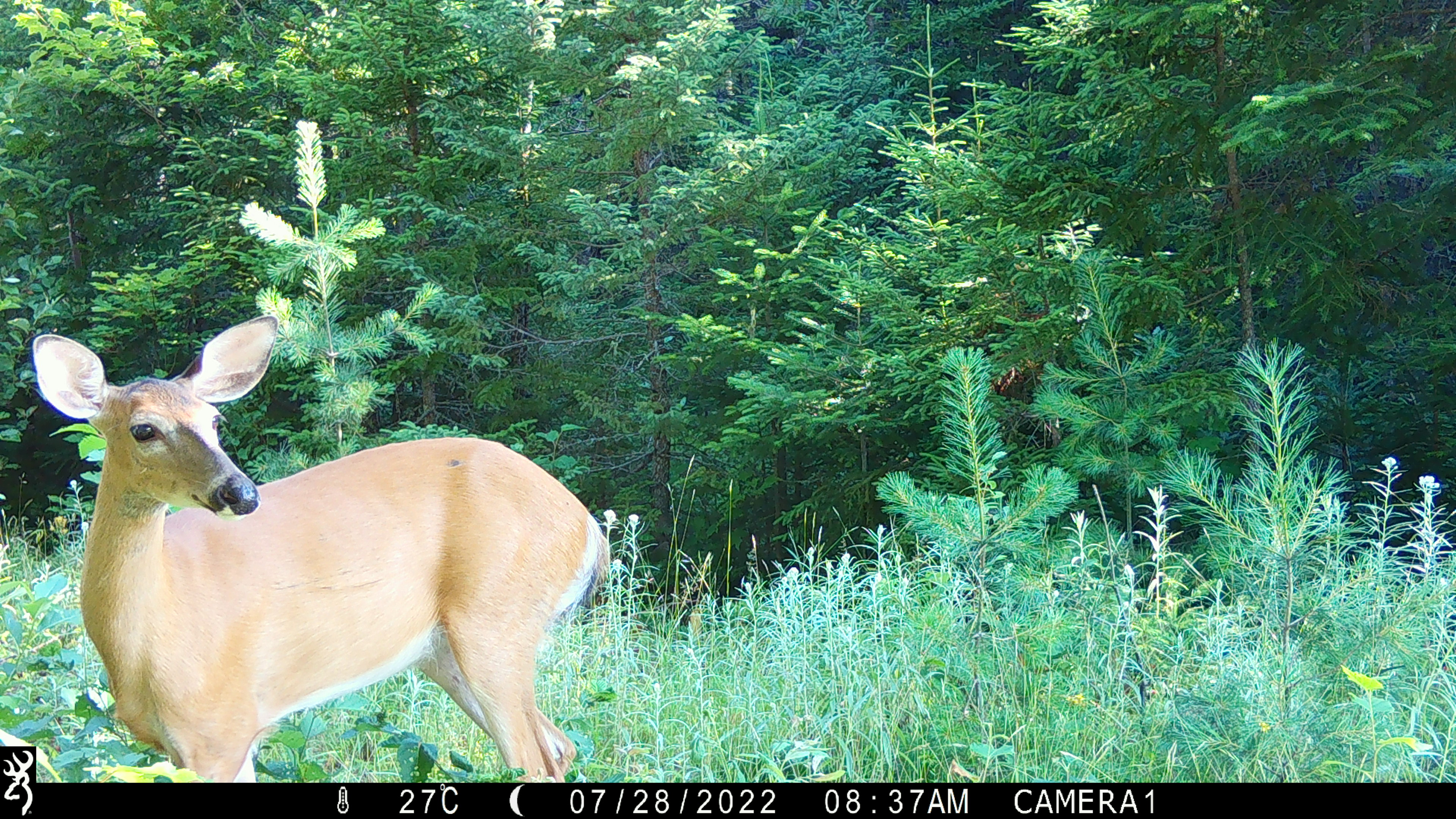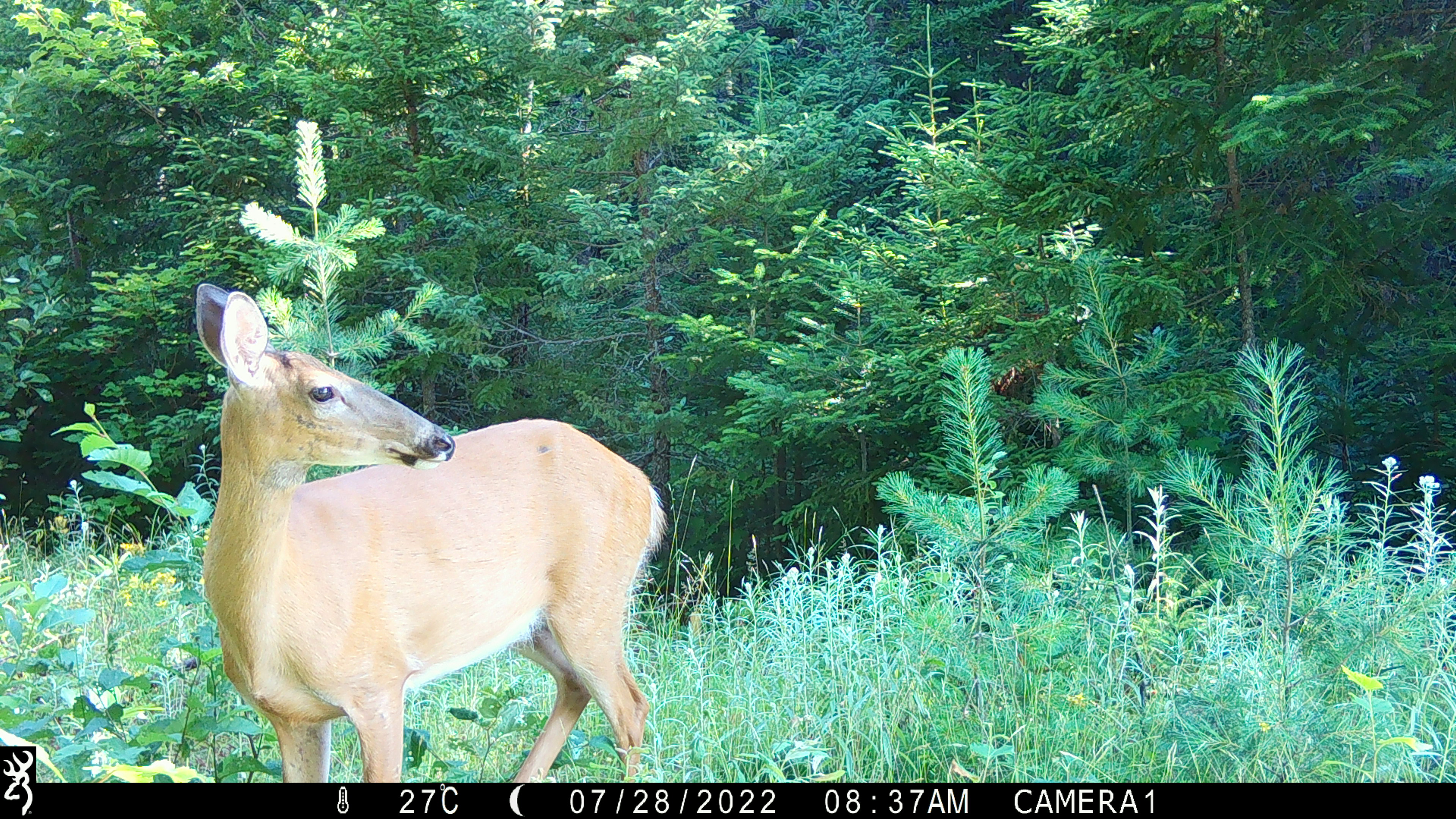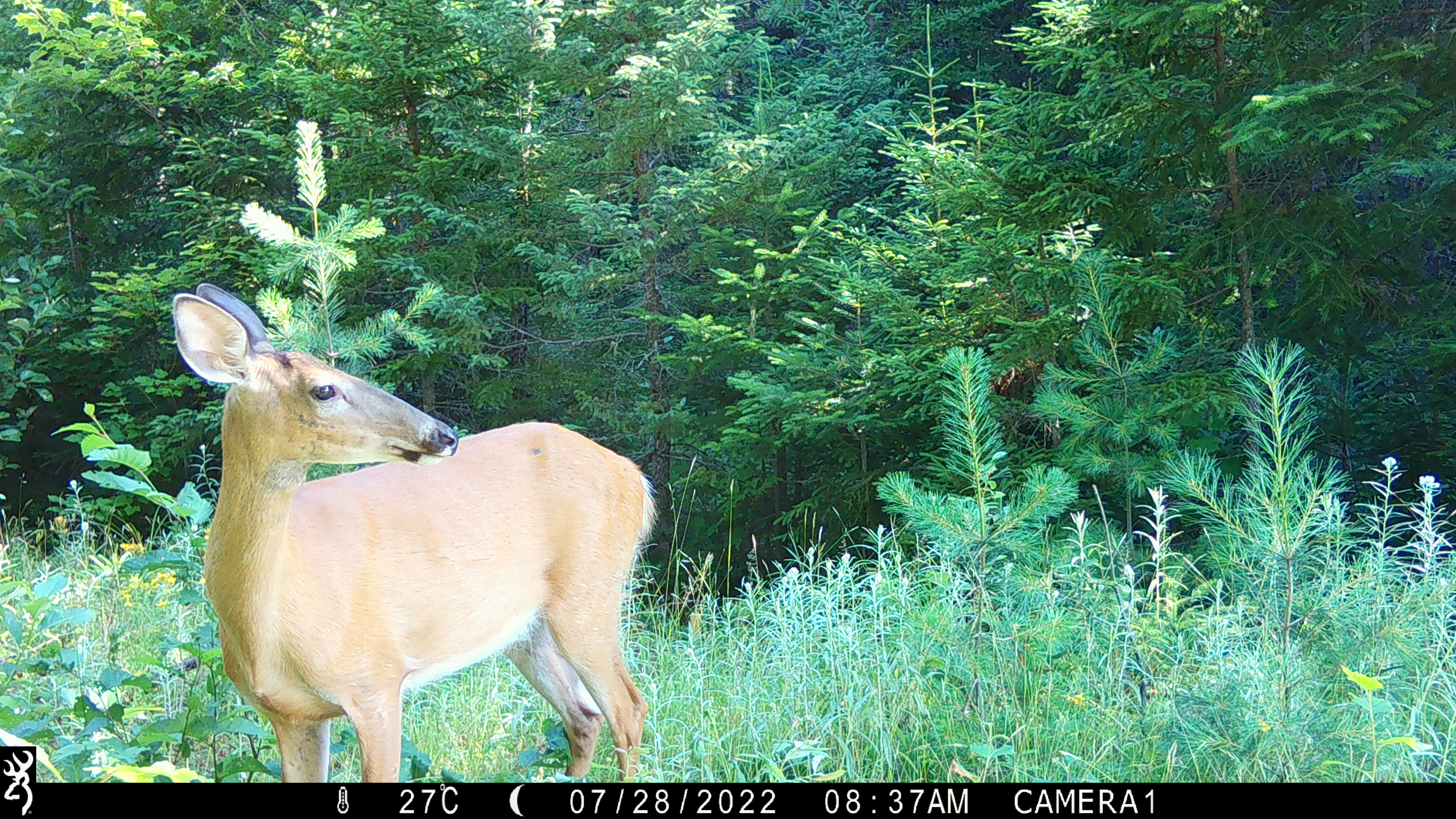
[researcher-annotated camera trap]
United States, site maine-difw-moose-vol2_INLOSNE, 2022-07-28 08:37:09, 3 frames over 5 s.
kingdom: Animalia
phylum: Chordata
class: Mammalia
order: Artiodactyla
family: Cervidae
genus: Odocoileus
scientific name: Odocoileus virginianus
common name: white-tailed deer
White-tailed deer (Odocoileus virginianus).